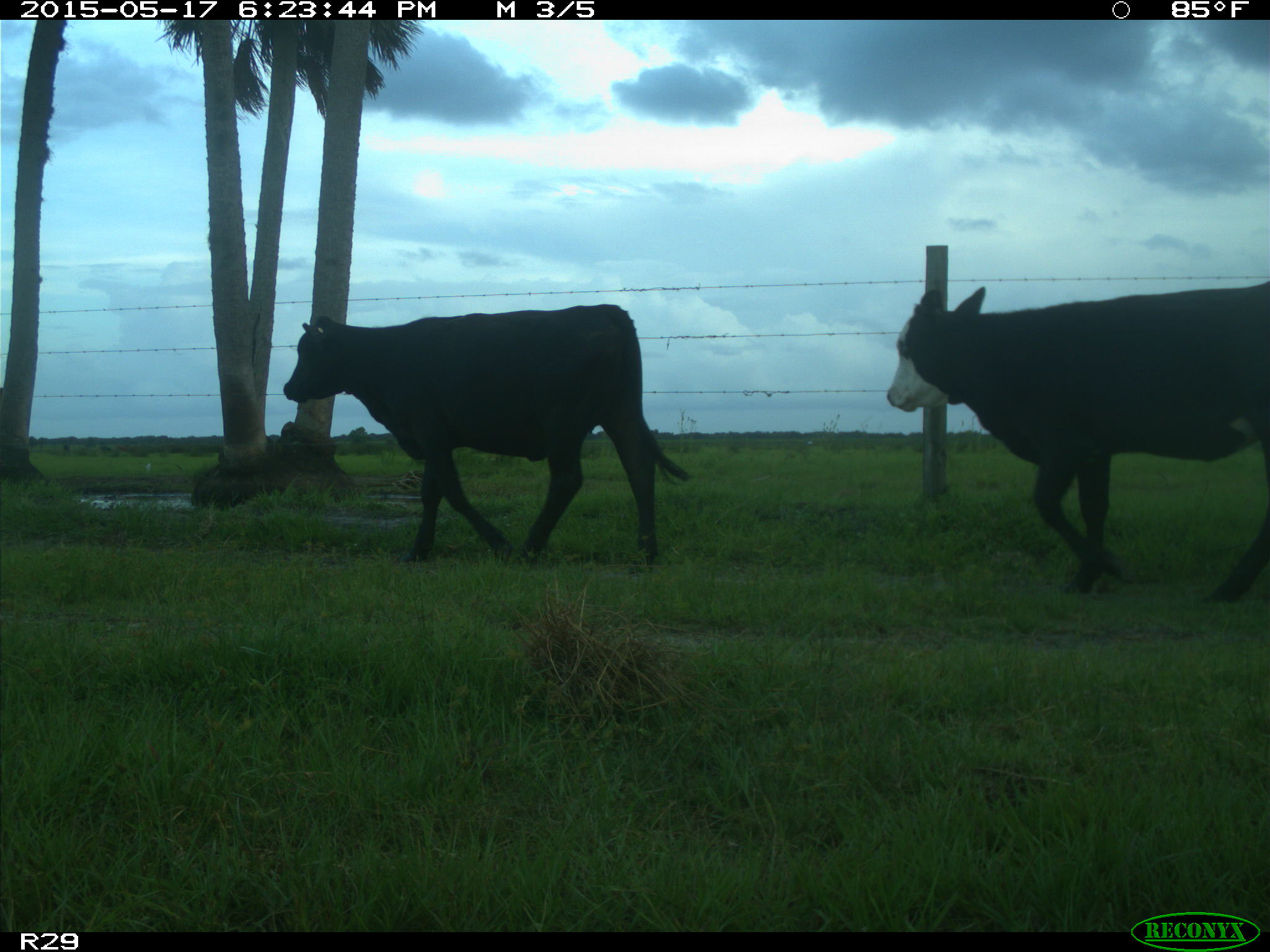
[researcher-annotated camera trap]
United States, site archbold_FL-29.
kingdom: Animalia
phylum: Chordata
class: Mammalia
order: Artiodactyla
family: Bovidae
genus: Bos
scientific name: Bos taurus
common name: domestic cow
Bos taurus (domestic cow).